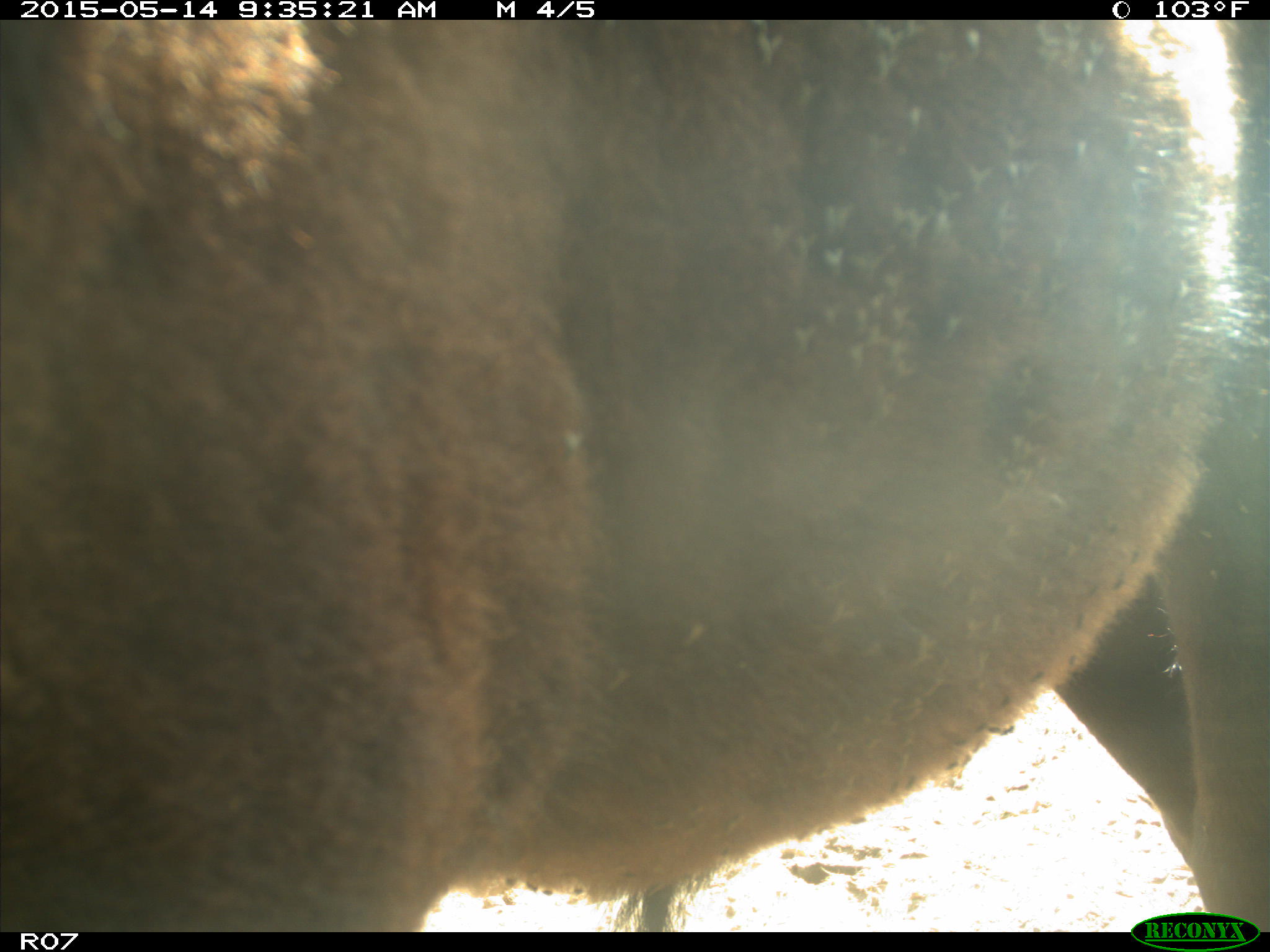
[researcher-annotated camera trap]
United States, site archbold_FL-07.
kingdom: Animalia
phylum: Chordata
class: Mammalia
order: Artiodactyla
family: Bovidae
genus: Bos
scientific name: Bos taurus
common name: domestic cow